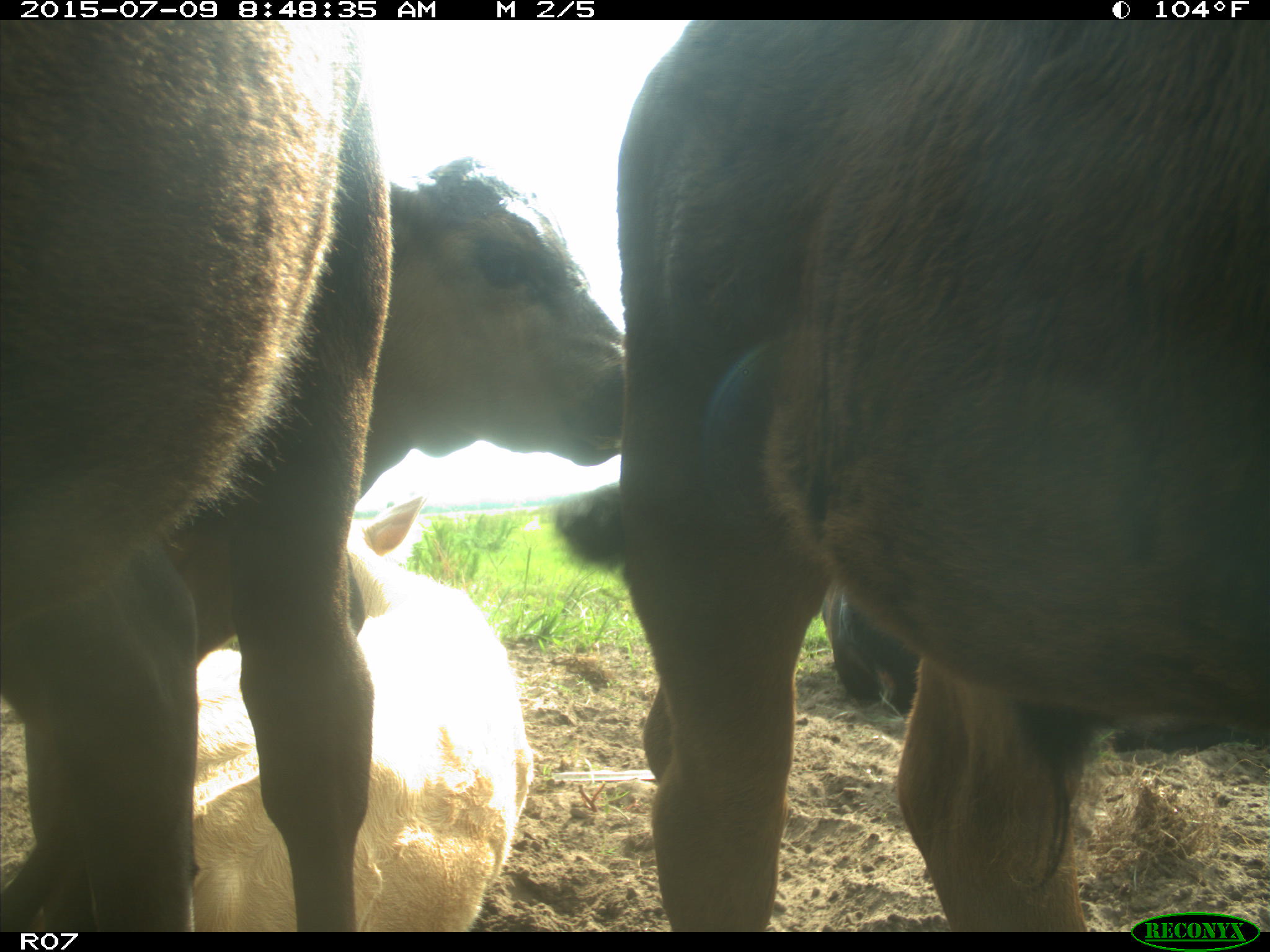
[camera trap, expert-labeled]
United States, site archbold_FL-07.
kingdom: Animalia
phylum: Chordata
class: Mammalia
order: Artiodactyla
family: Bovidae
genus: Bos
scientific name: Bos taurus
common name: domestic cow